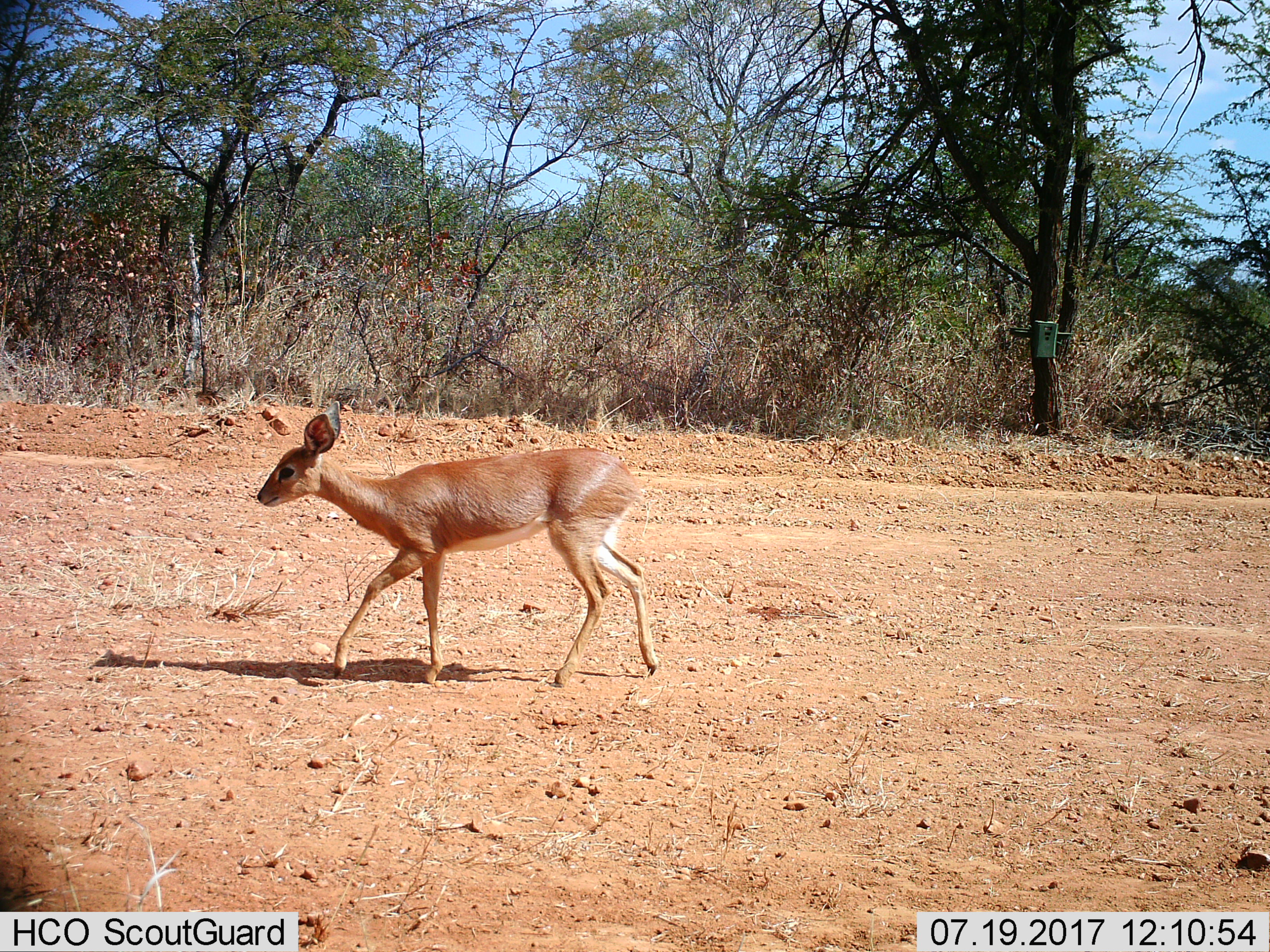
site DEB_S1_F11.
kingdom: Animalia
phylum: Chordata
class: Mammalia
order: Artiodactyla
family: Bovidae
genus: Raphicerus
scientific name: Raphicerus campestris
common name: steenbok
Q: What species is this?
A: Steenbok (Raphicerus campestris).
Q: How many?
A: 1.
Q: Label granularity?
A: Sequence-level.